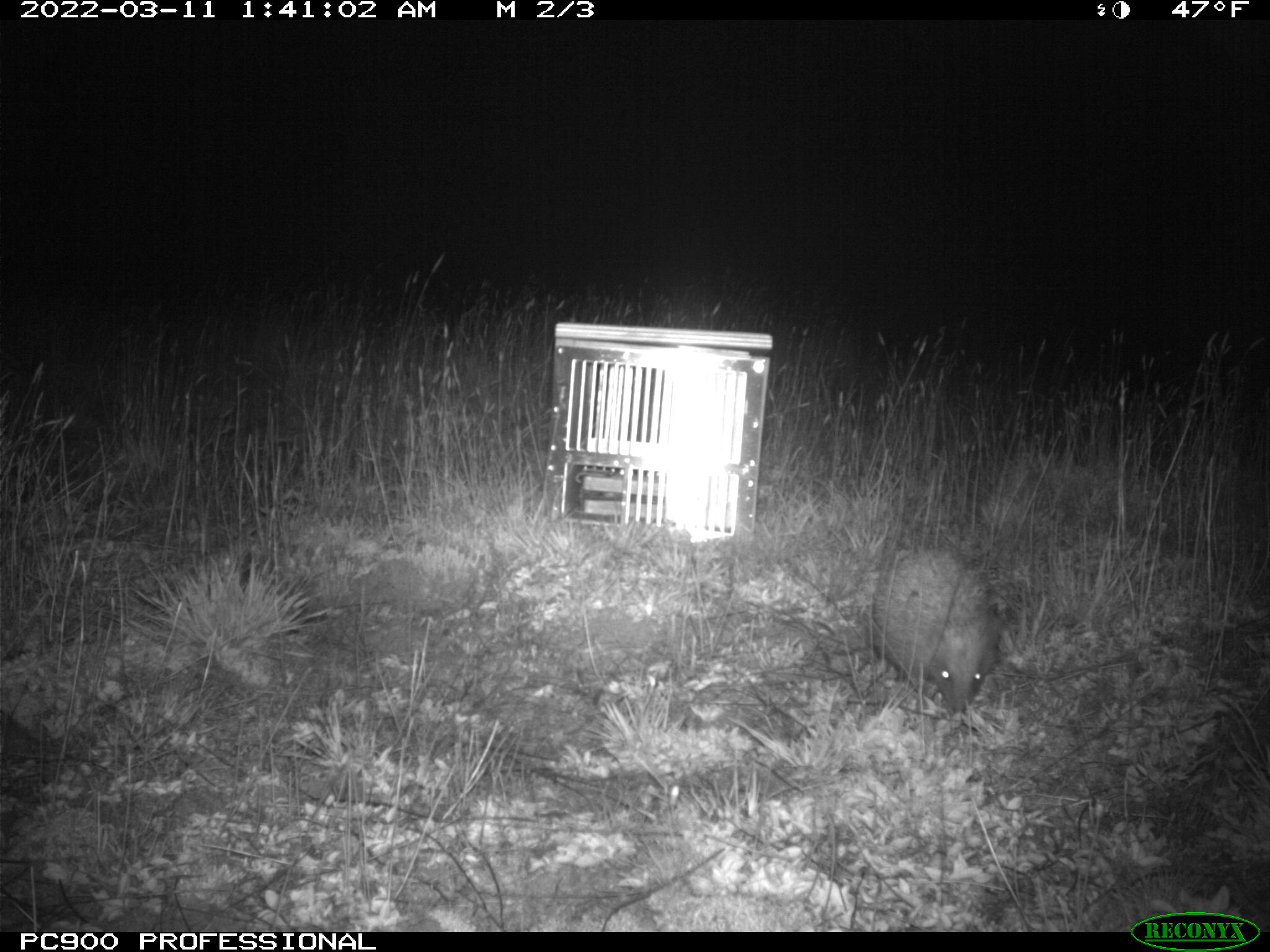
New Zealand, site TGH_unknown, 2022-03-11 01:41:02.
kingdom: Animalia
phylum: Chordata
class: Mammalia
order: Eulipotyphla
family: Erinaceidae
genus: Erinaceus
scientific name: Erinaceus europaeus europaeus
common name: european hedgehog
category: hedgehog